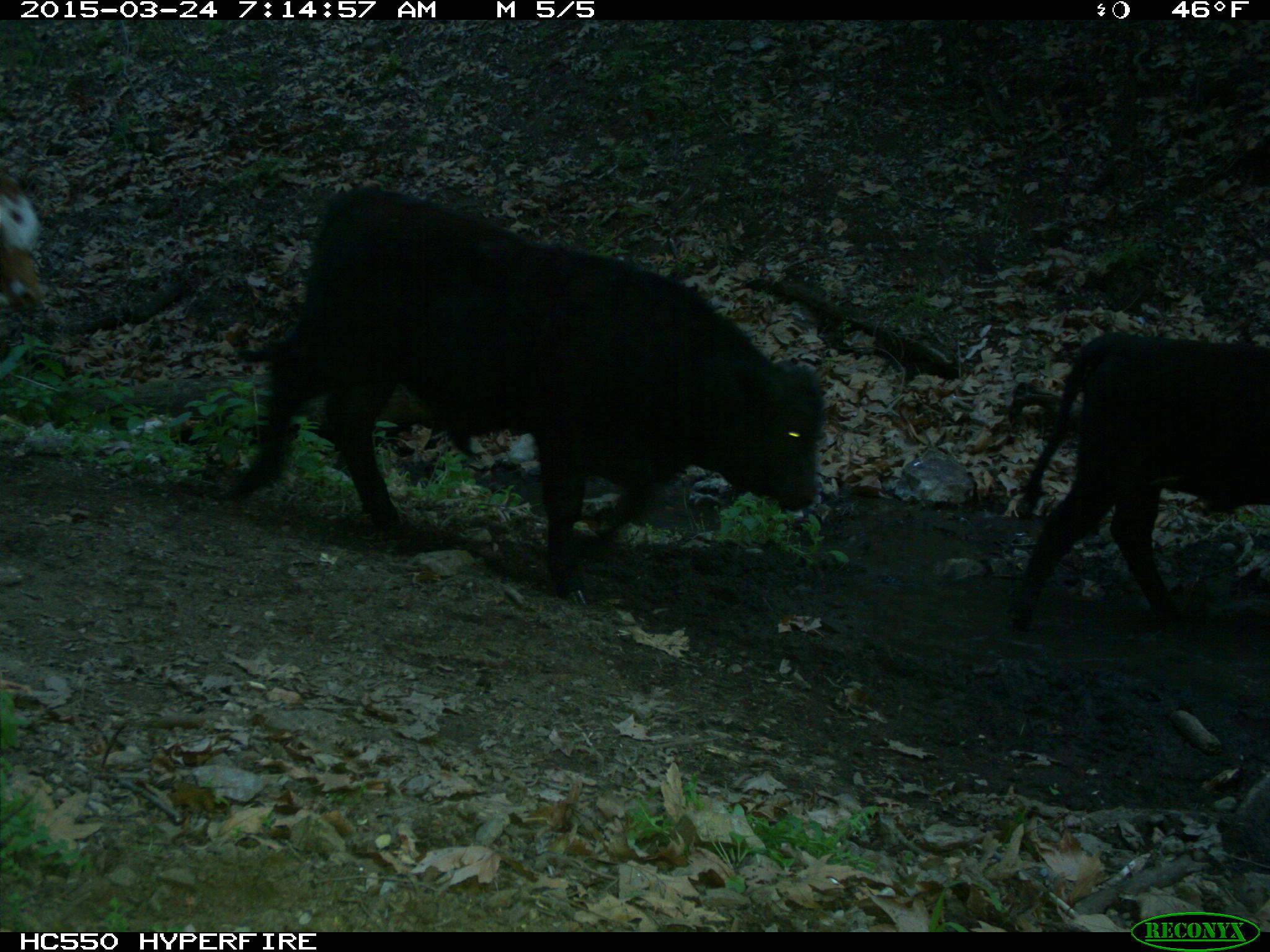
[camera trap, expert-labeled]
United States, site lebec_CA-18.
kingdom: Animalia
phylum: Chordata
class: Mammalia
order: Artiodactyla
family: Bovidae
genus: Bos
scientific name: Bos taurus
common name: domestic cow